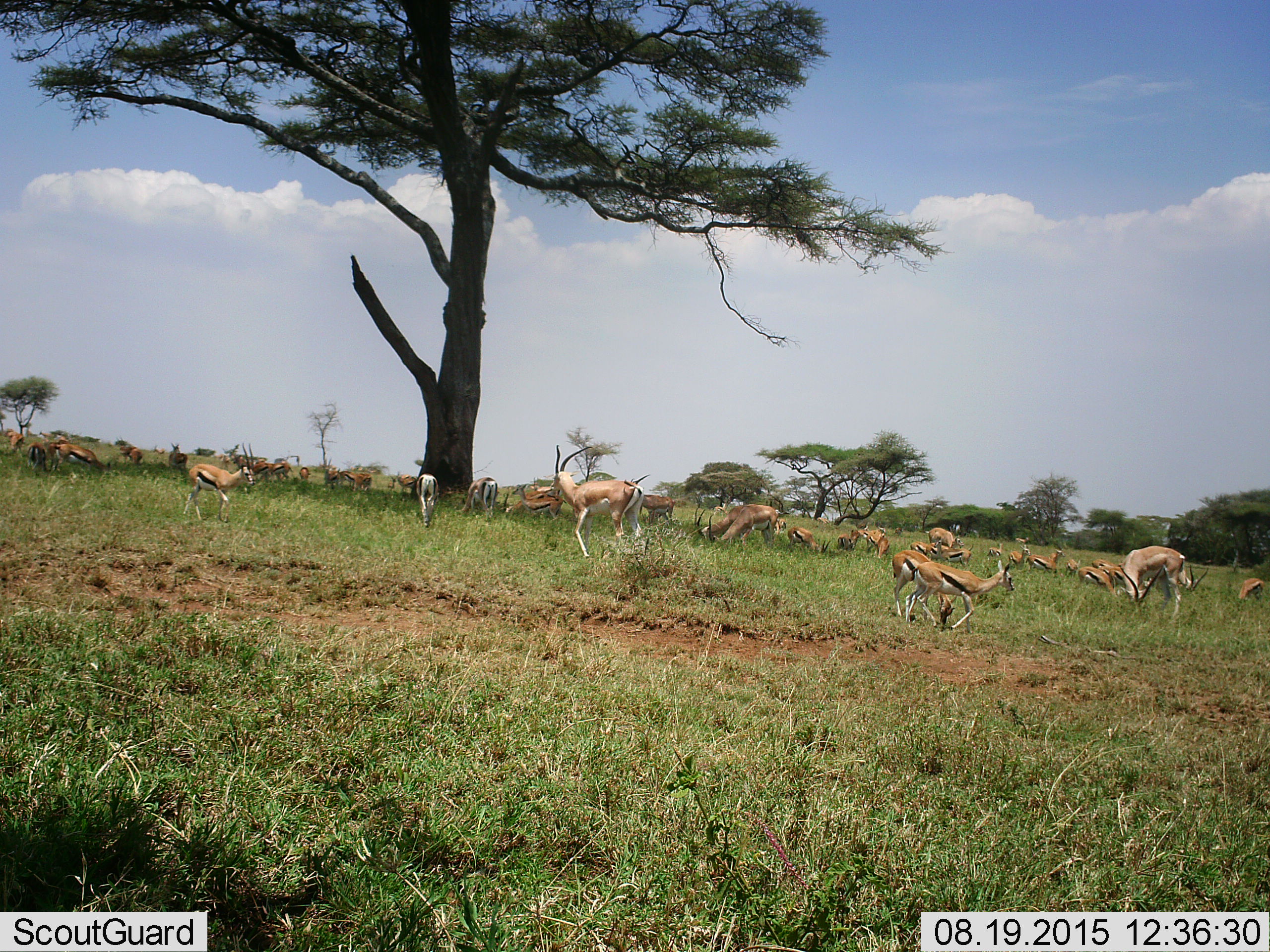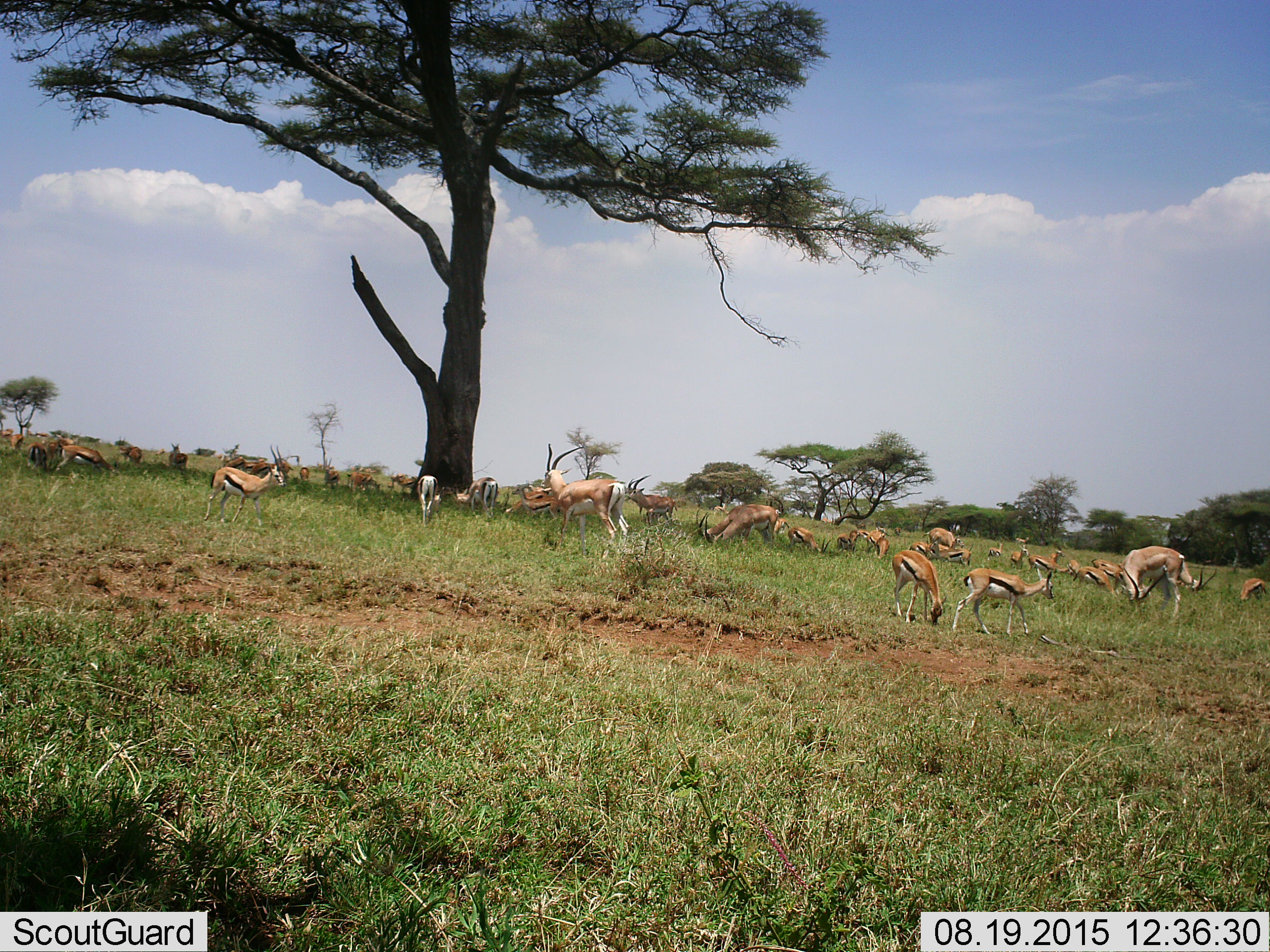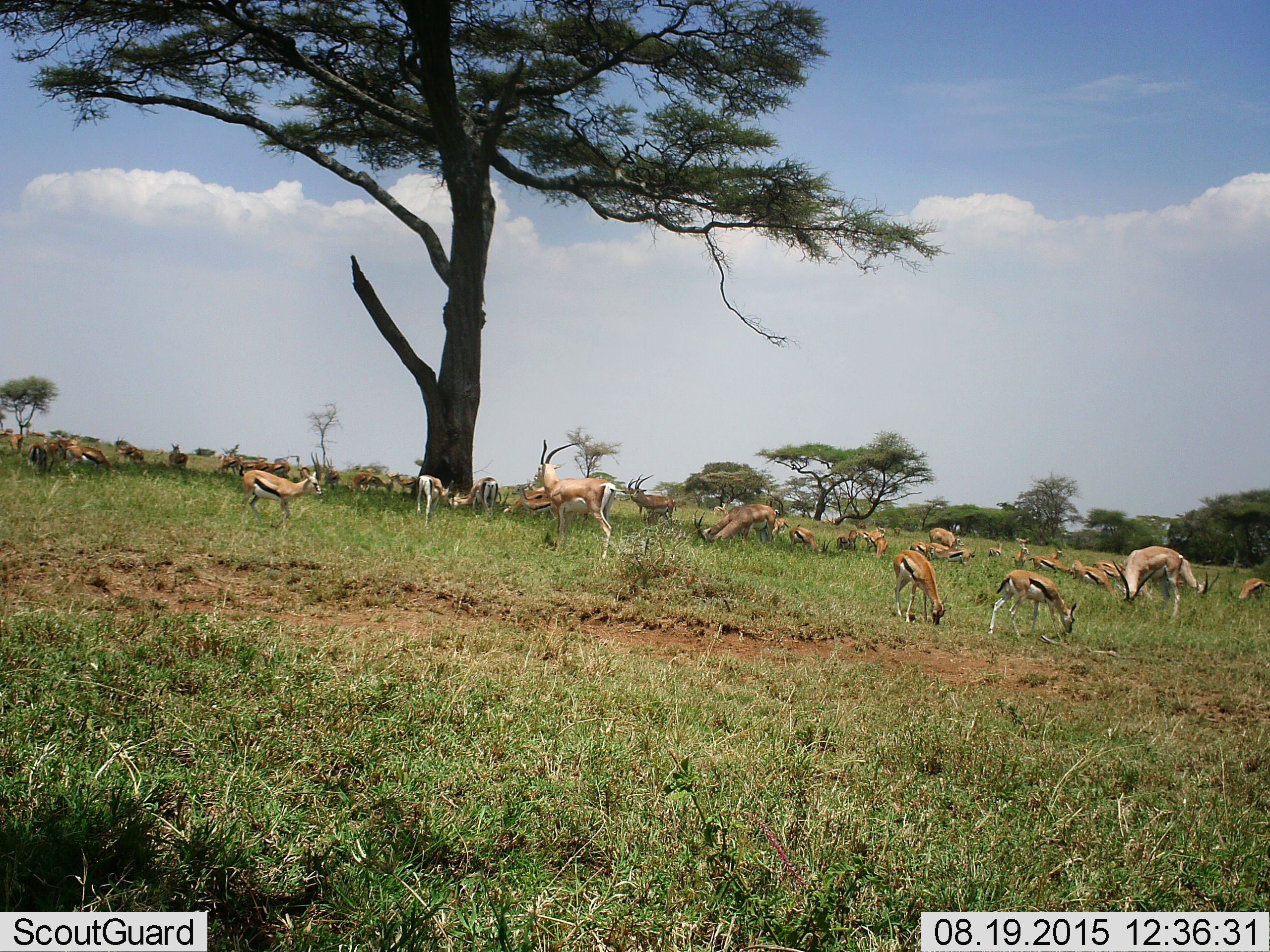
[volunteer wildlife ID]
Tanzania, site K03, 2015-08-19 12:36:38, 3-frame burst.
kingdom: Animalia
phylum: Chordata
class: Mammalia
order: Artiodactyla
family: Bovidae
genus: Eudorcas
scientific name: Eudorcas thomsonii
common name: thomson's gazelle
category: gazellethomsons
Gazellethomsons (thomson's gazelle) (Eudorcas thomsonii), count 11-50. Behavior (volunteer vote fractions): standing 78%, resting 56%, moving 67%, interacting 33%. Young present (vote fraction): 67%. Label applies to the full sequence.